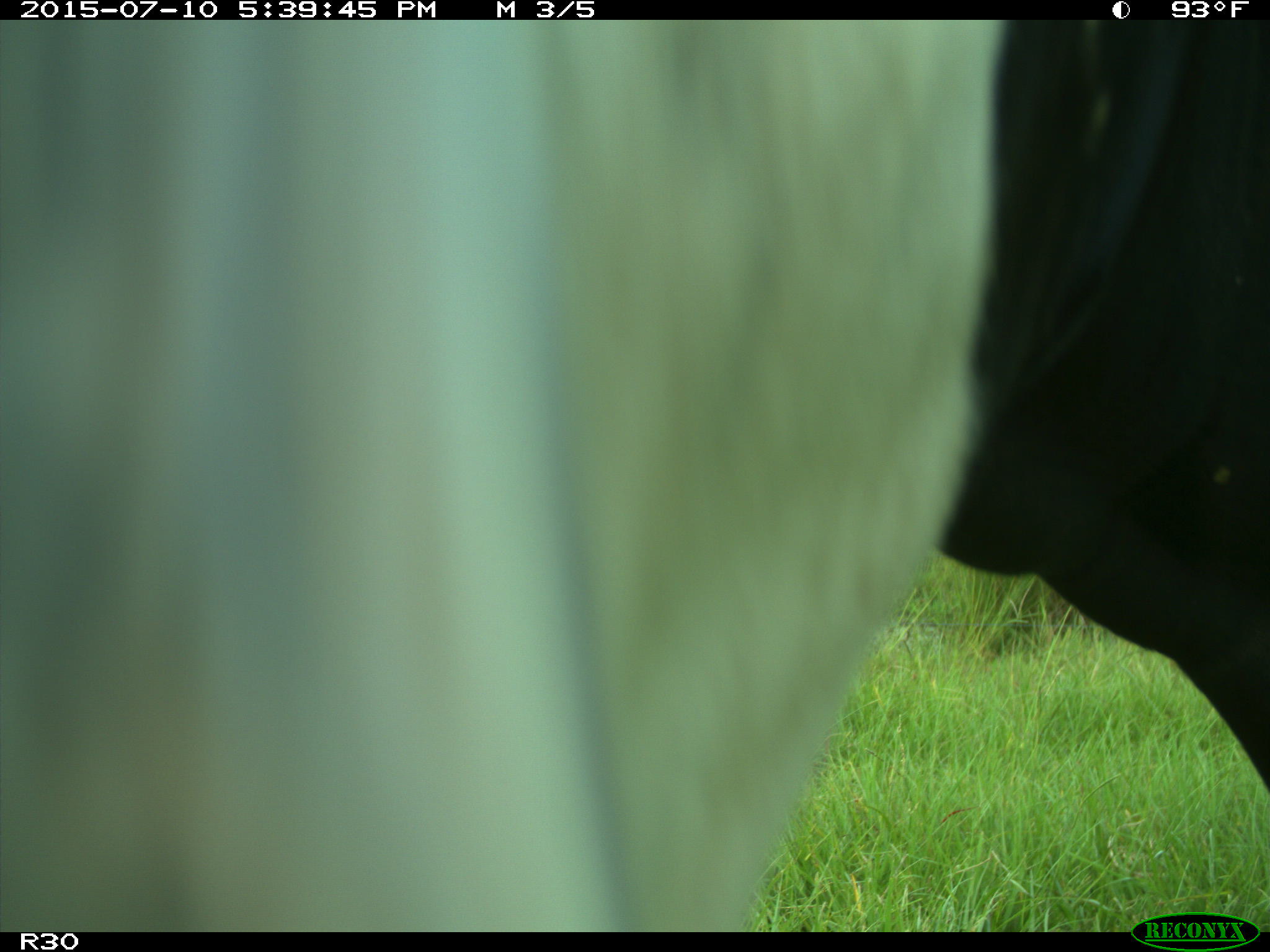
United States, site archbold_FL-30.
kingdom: Animalia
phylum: Chordata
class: Mammalia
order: Artiodactyla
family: Bovidae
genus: Bos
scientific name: Bos taurus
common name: domestic cow